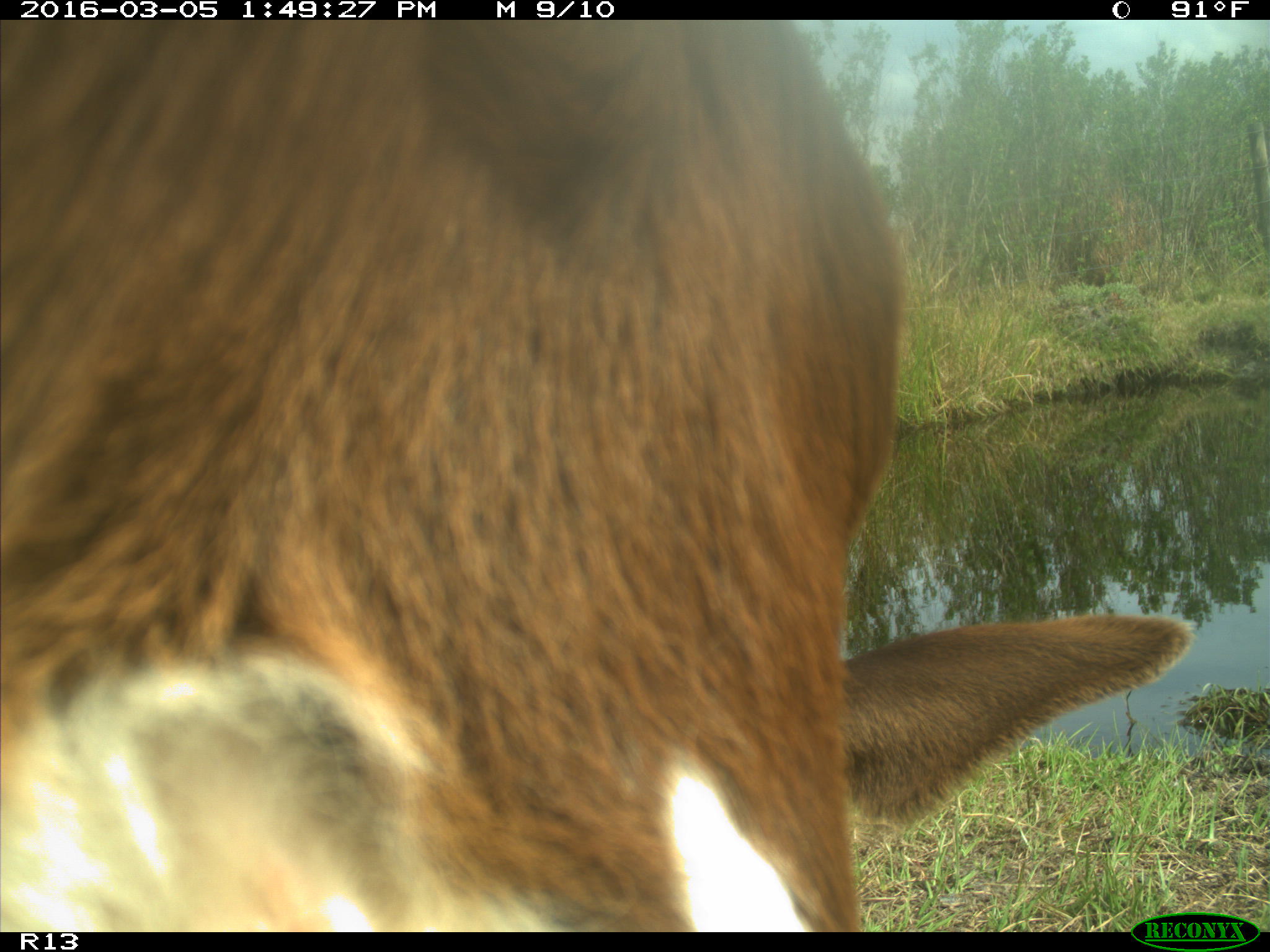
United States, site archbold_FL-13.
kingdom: Animalia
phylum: Chordata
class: Mammalia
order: Artiodactyla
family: Bovidae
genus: Bos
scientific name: Bos taurus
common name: domestic cow